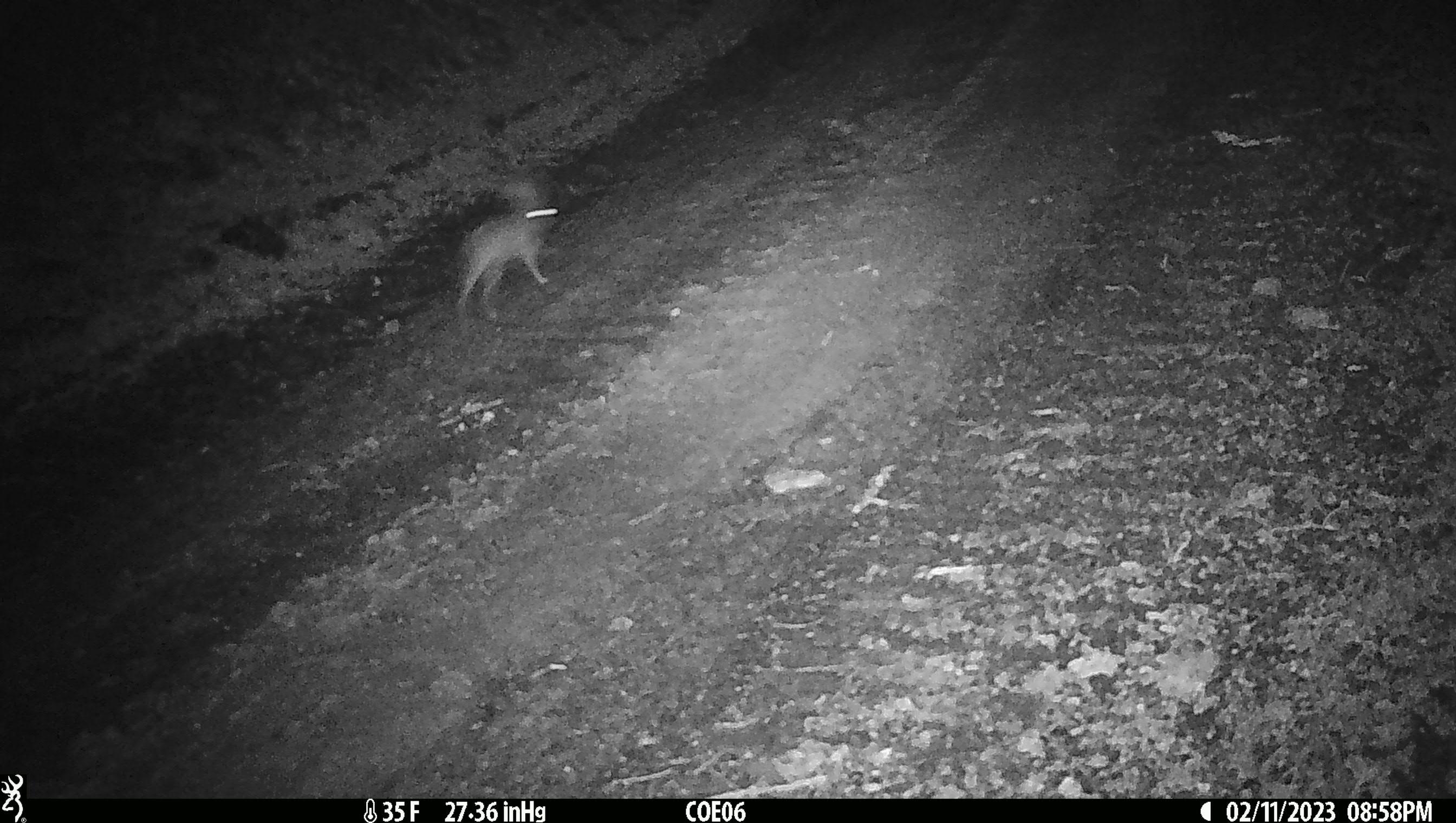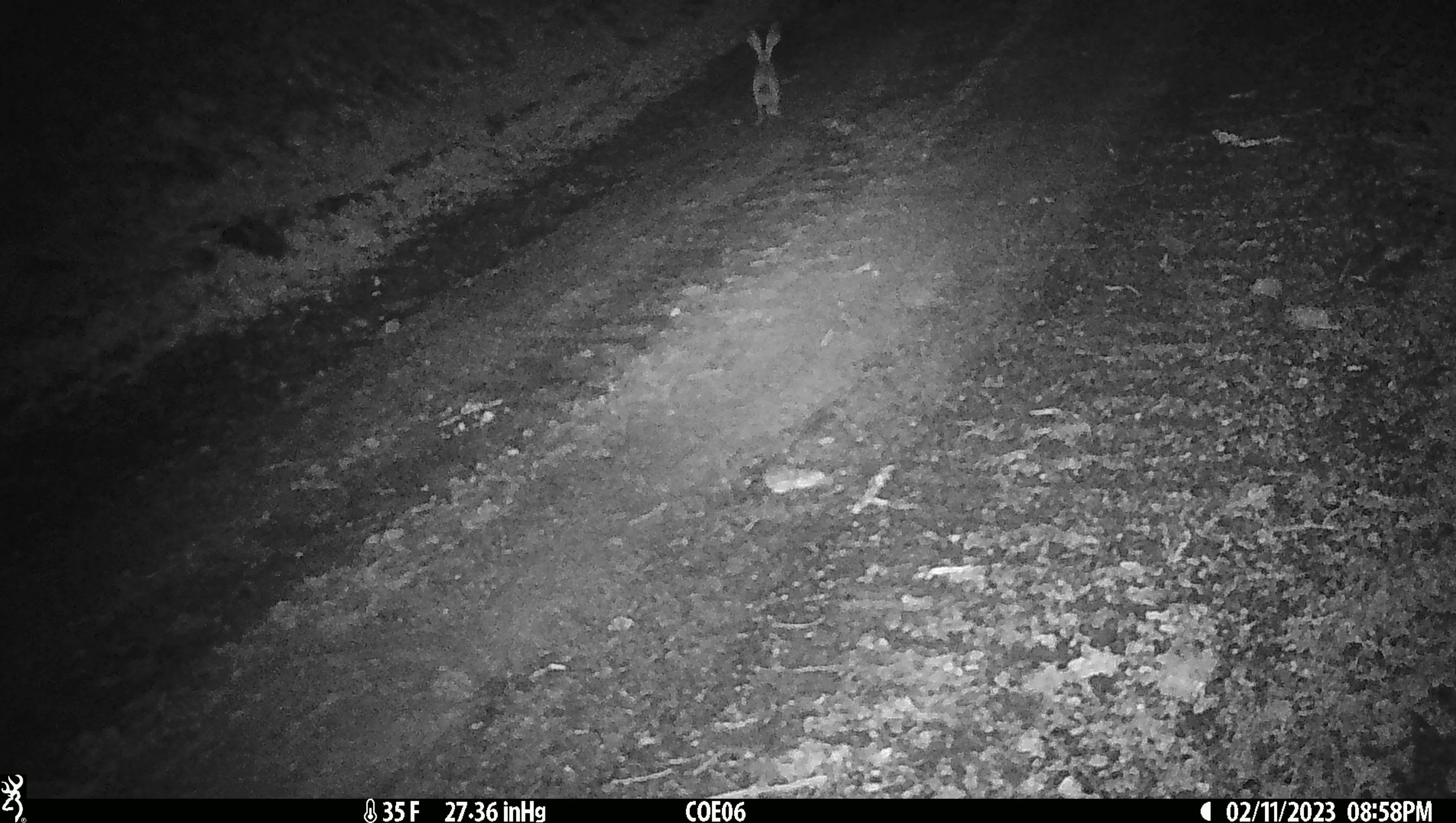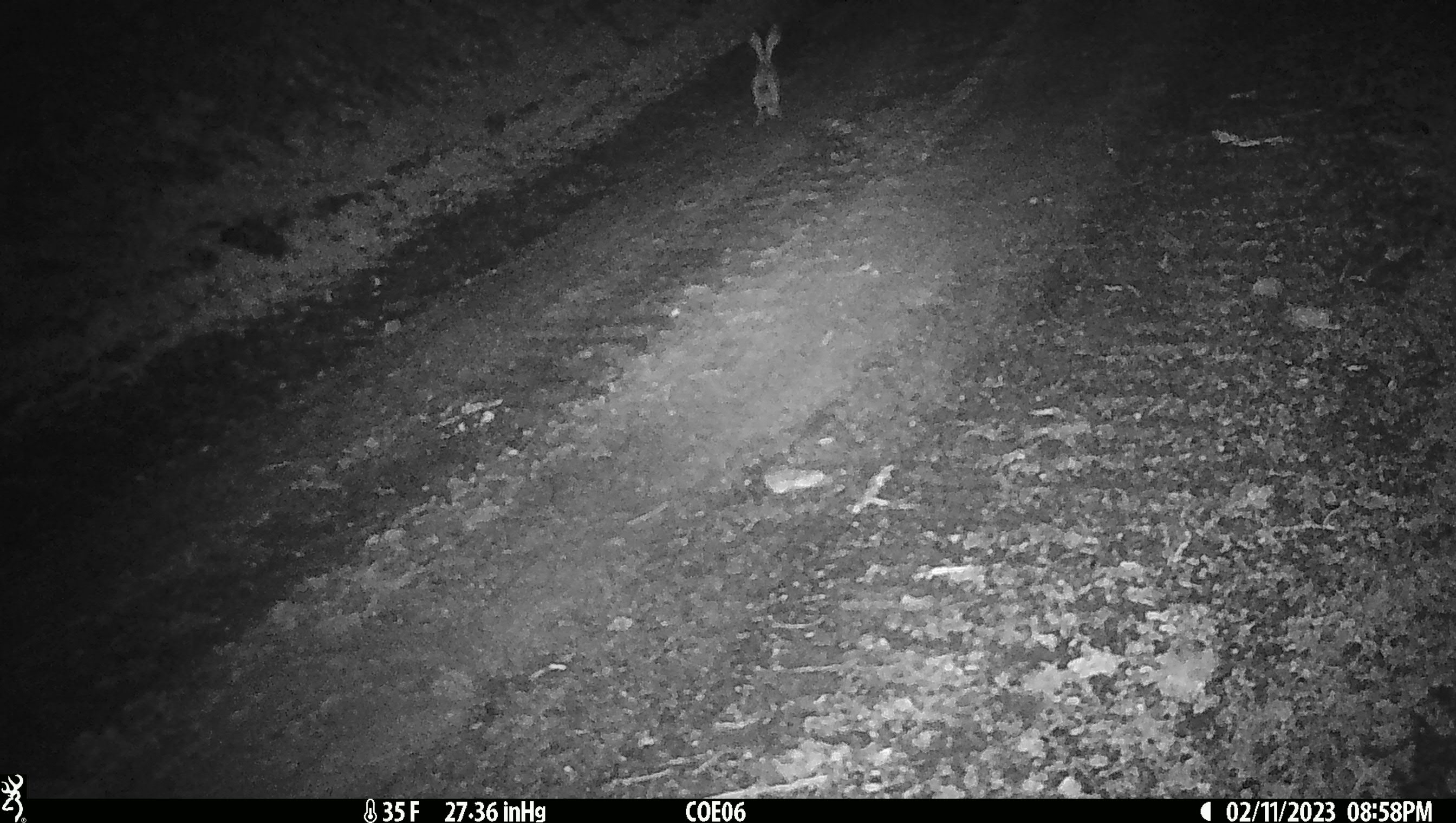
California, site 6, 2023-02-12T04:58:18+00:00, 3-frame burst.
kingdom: Animalia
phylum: Chordata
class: Mammalia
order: Lagomorpha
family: Leporidae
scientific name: Leporidae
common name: rabbit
Rabbit (Leporidae).